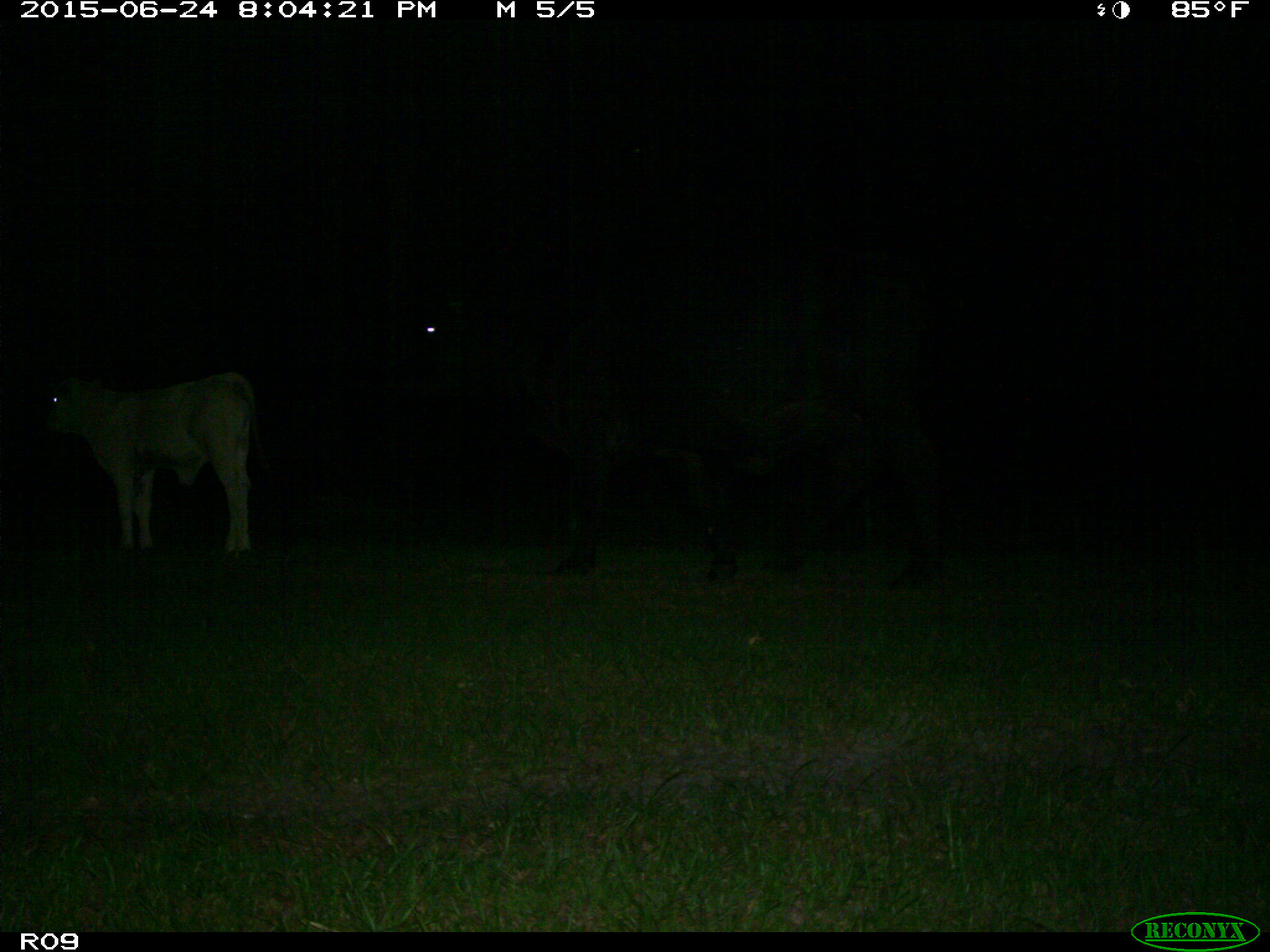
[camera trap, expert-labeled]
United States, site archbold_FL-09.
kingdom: Animalia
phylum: Chordata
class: Mammalia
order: Artiodactyla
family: Bovidae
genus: Bos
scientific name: Bos taurus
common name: domestic cow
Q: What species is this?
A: Bos taurus (domestic cow).